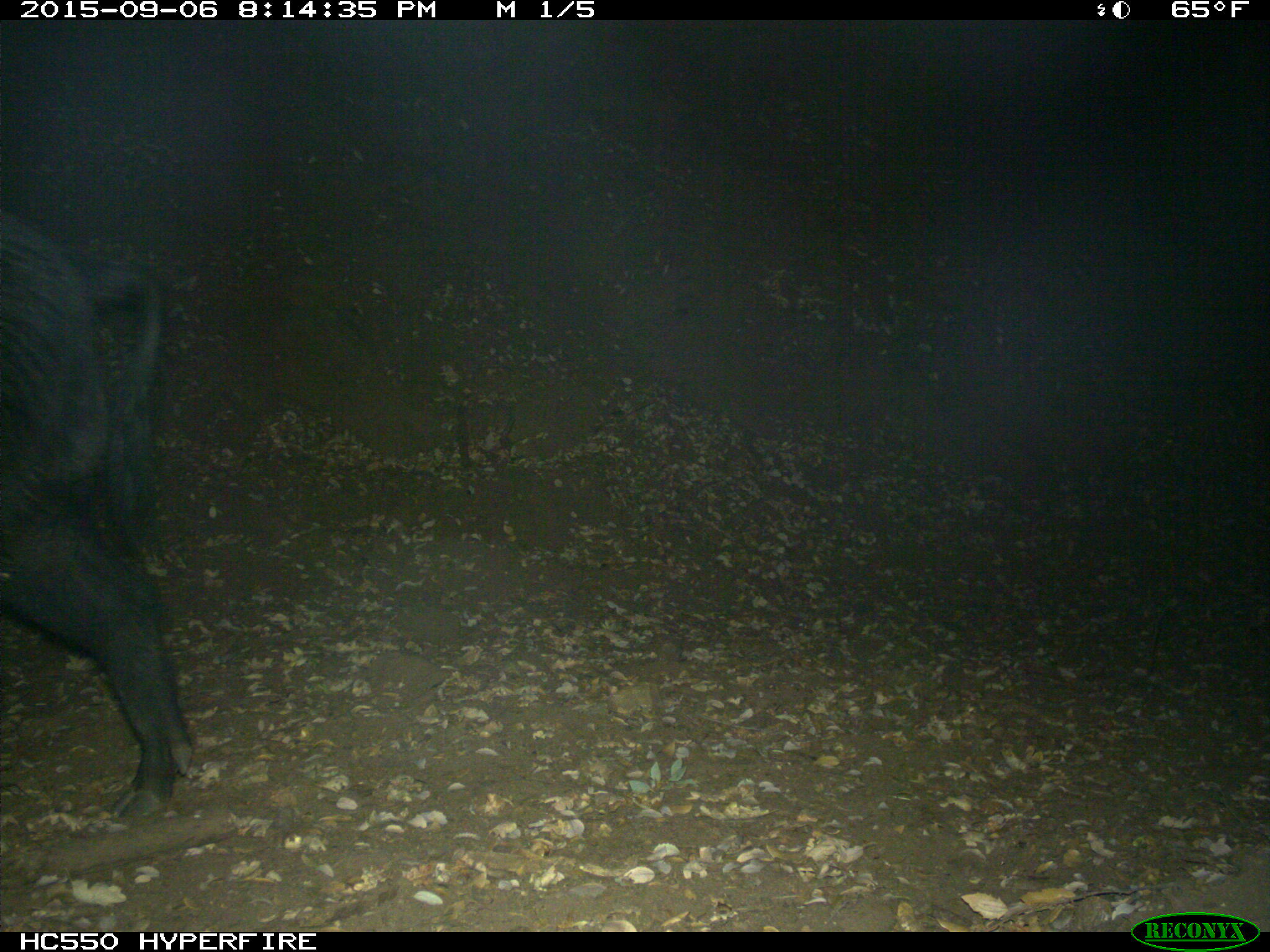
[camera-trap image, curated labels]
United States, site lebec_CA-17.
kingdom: Animalia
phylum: Chordata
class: Mammalia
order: Artiodactyla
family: Suidae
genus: Sus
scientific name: Sus scrofa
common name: wild boar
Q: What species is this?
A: Sus scrofa (wild boar).